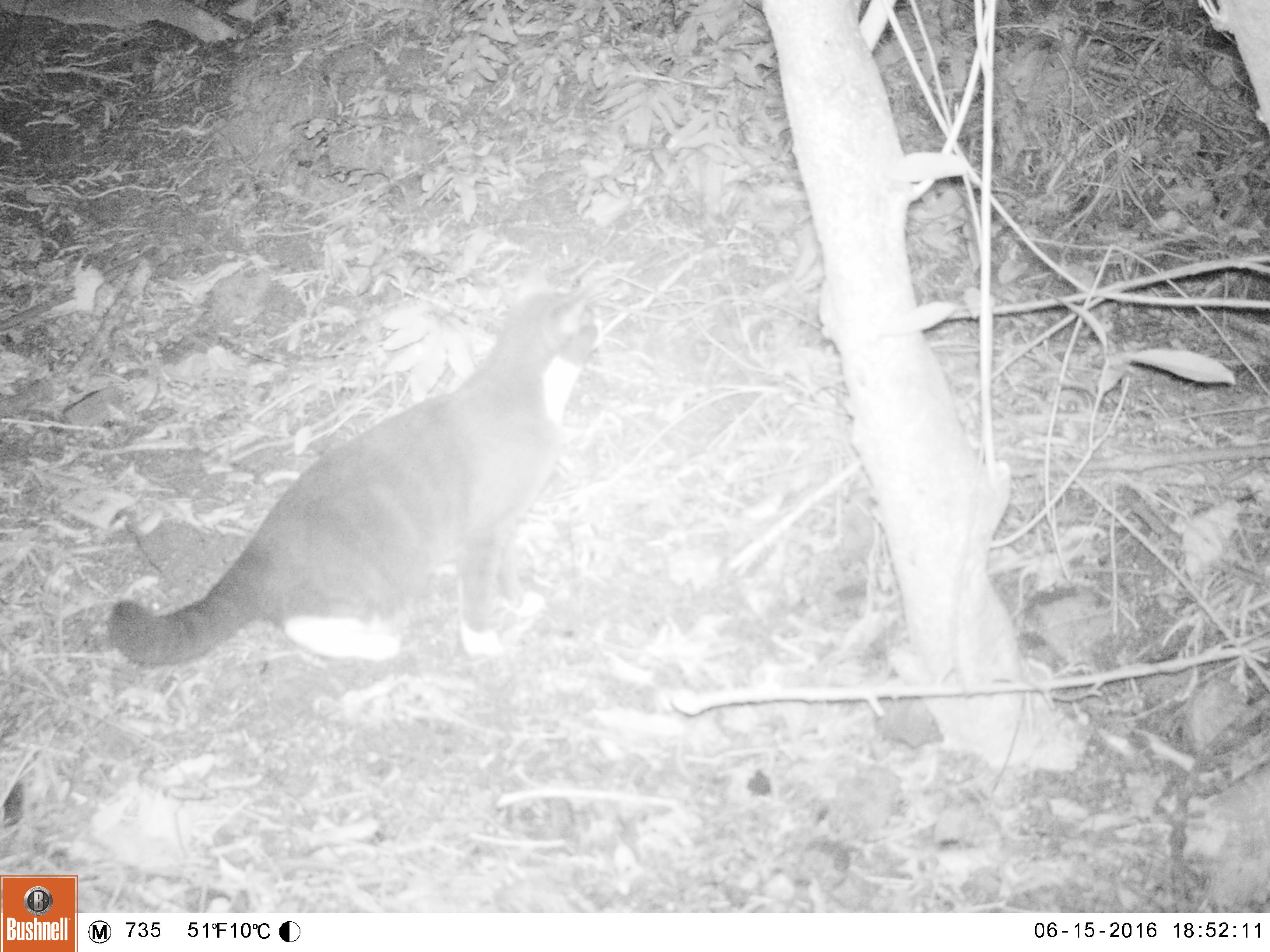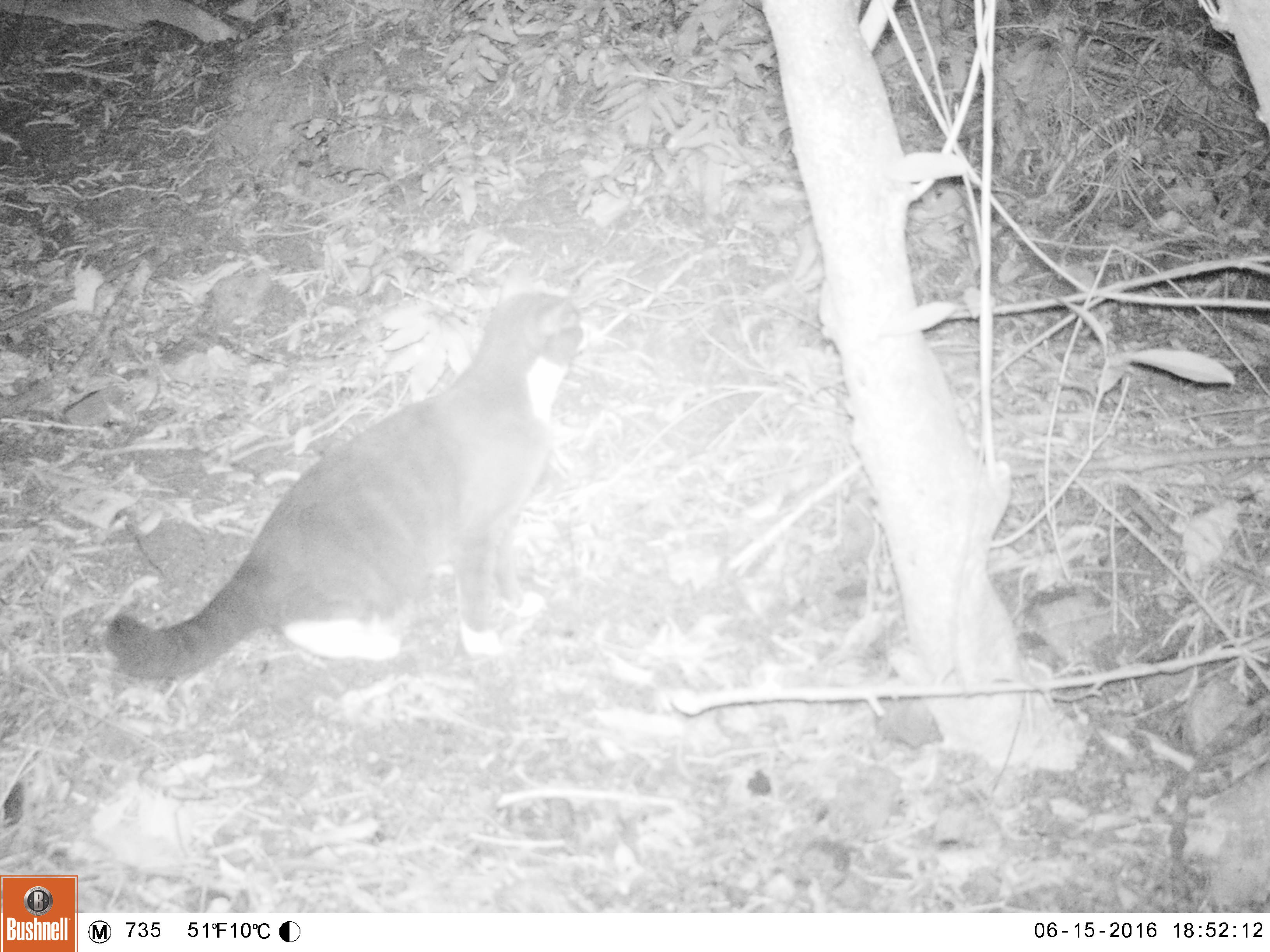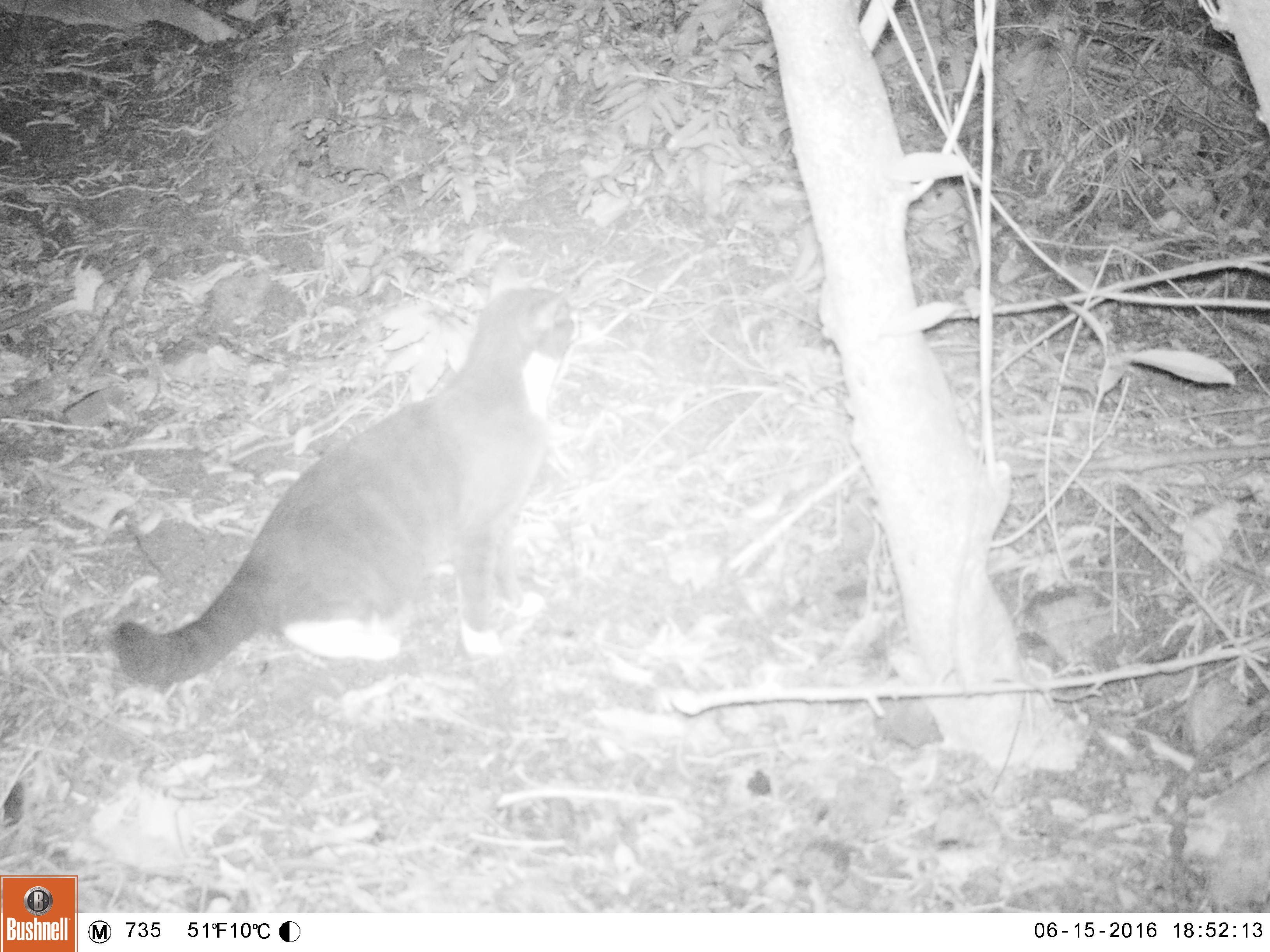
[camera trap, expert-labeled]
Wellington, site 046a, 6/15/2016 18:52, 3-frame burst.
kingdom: Animalia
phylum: Chordata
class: Mammalia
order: Carnivora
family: Felidae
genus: Felis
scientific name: Felis catus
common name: cat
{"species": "cat (Felis catus)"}